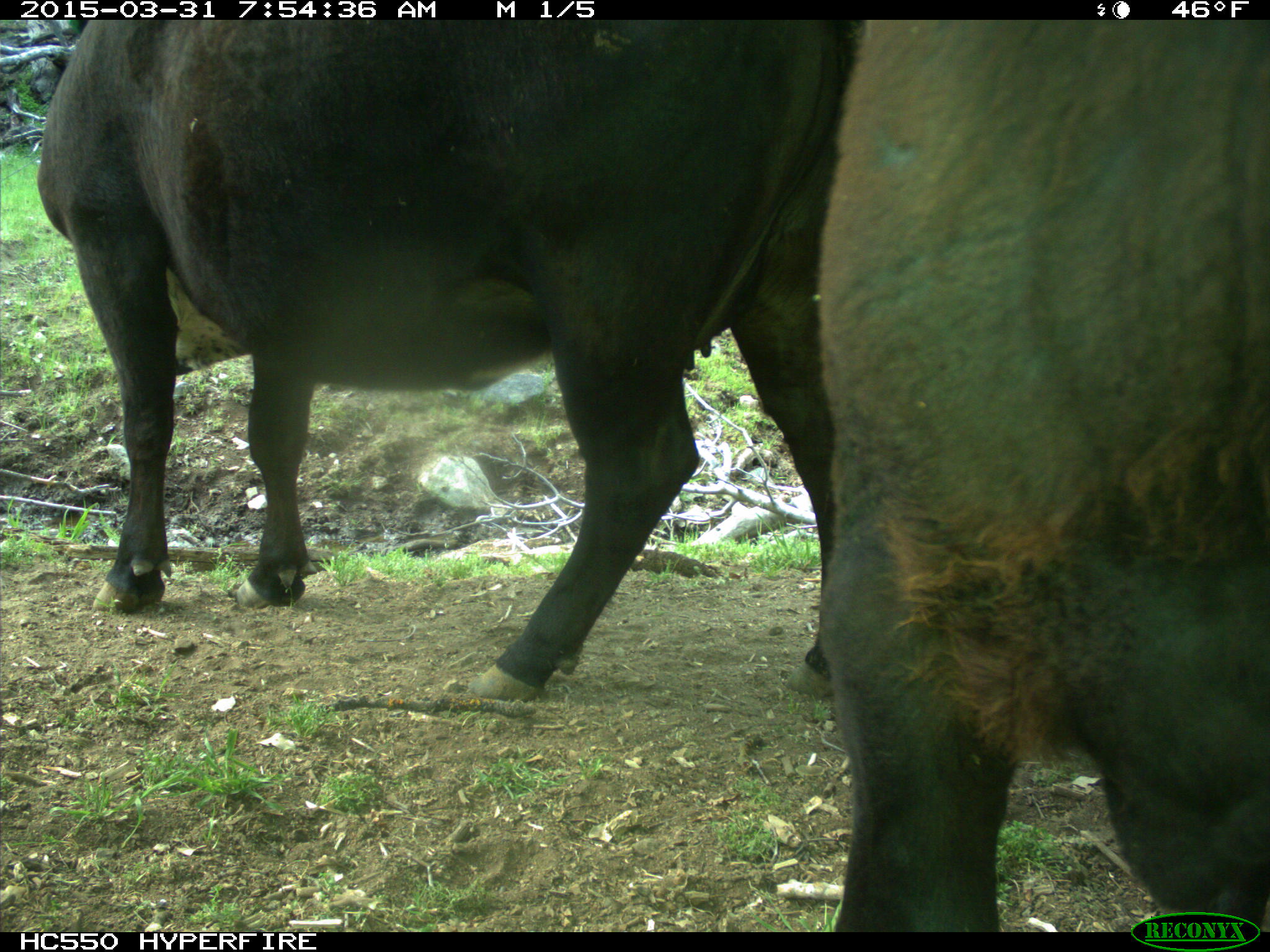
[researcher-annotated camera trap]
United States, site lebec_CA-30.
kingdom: Animalia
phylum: Chordata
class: Mammalia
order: Artiodactyla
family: Bovidae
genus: Bos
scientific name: Bos taurus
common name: domestic cow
Bos taurus (domestic cow).